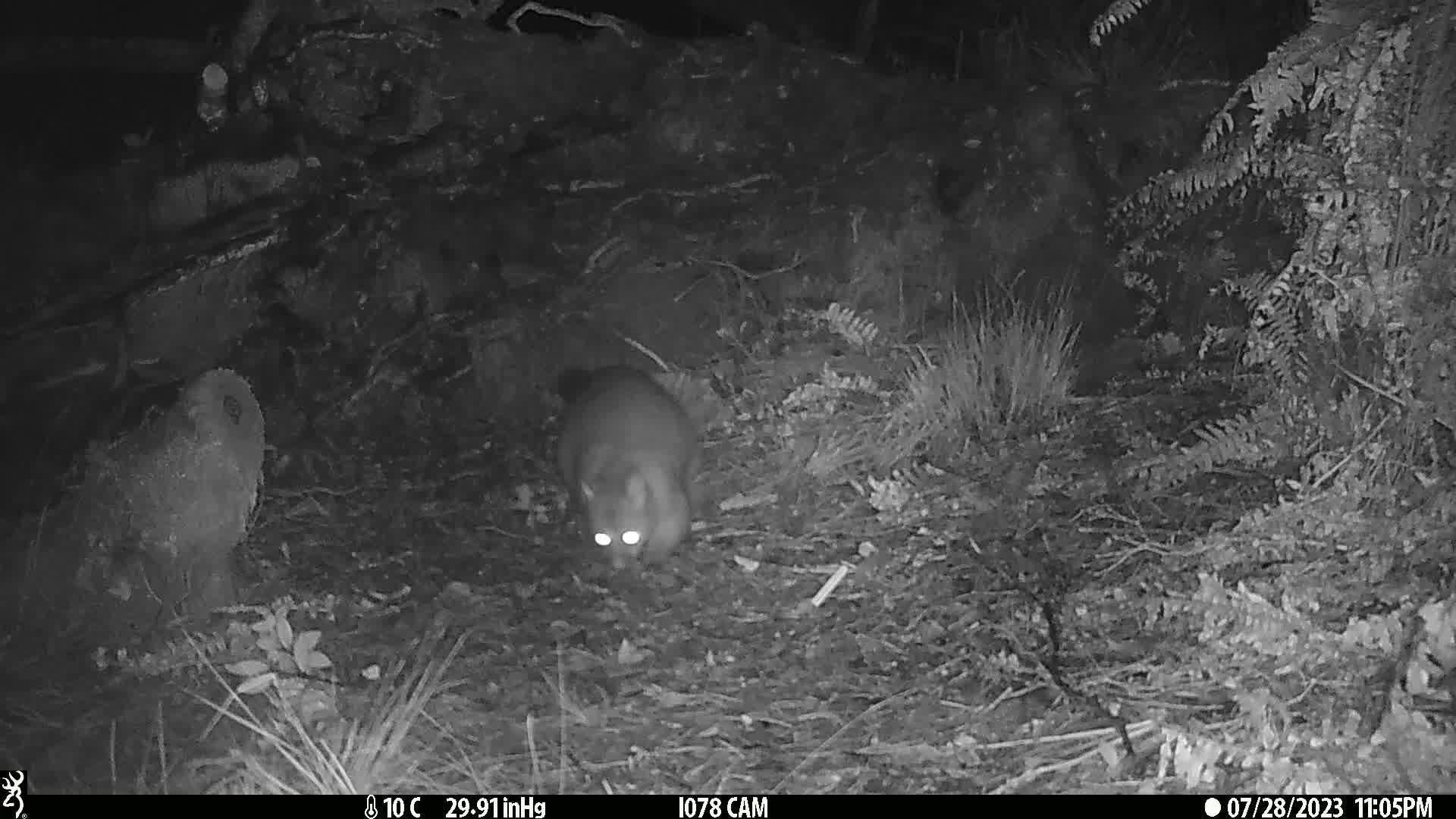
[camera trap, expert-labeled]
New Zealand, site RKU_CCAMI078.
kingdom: Animalia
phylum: Chordata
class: Mammalia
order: Diprotodontia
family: Phalangeridae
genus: Trichosurus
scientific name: Trichosurus vulpecula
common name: common brushtail possum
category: possum